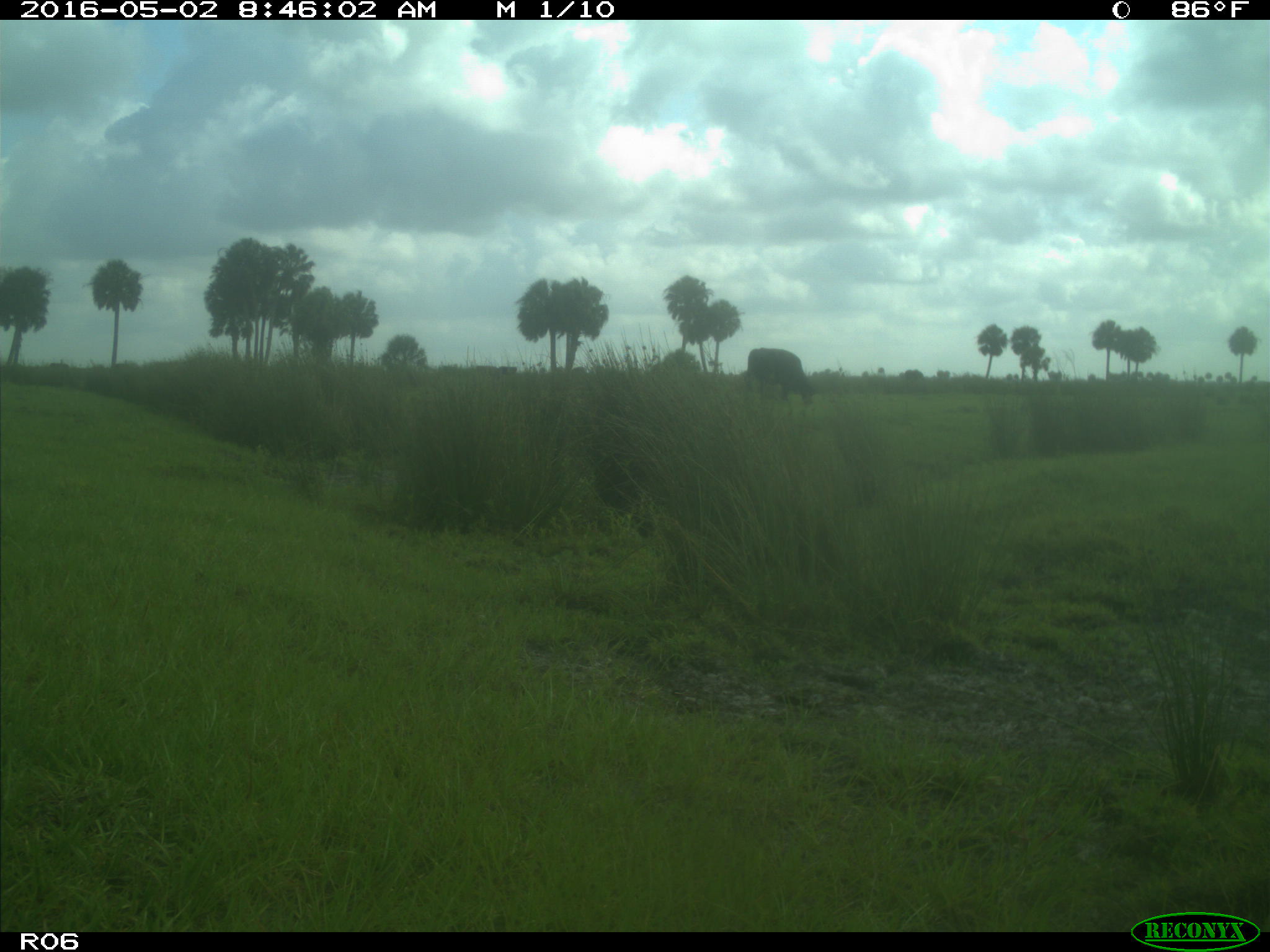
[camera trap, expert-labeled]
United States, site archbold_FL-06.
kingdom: Animalia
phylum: Chordata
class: Mammalia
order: Artiodactyla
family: Bovidae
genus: Bos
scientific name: Bos taurus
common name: domestic cow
Bos taurus (domestic cow).